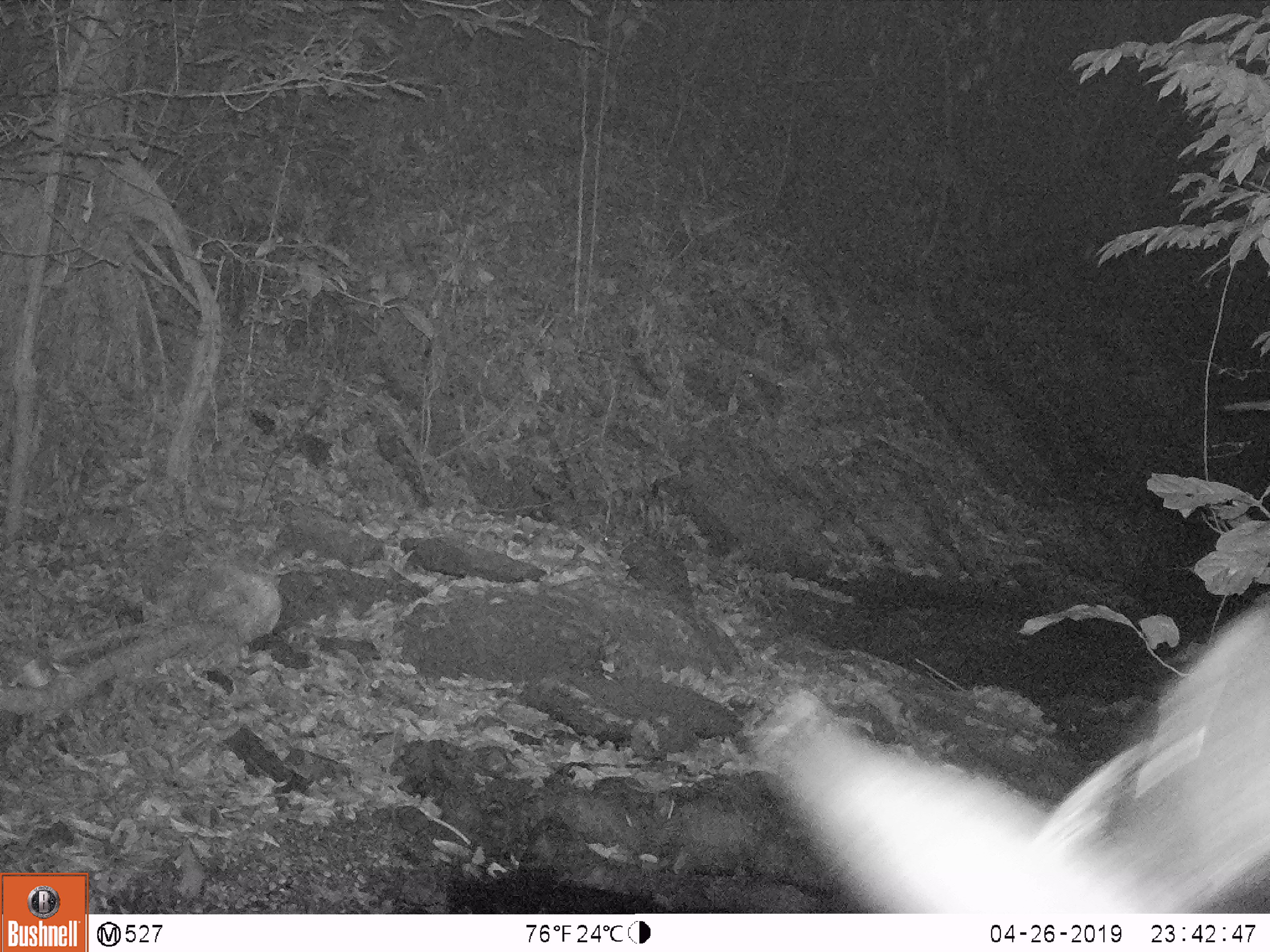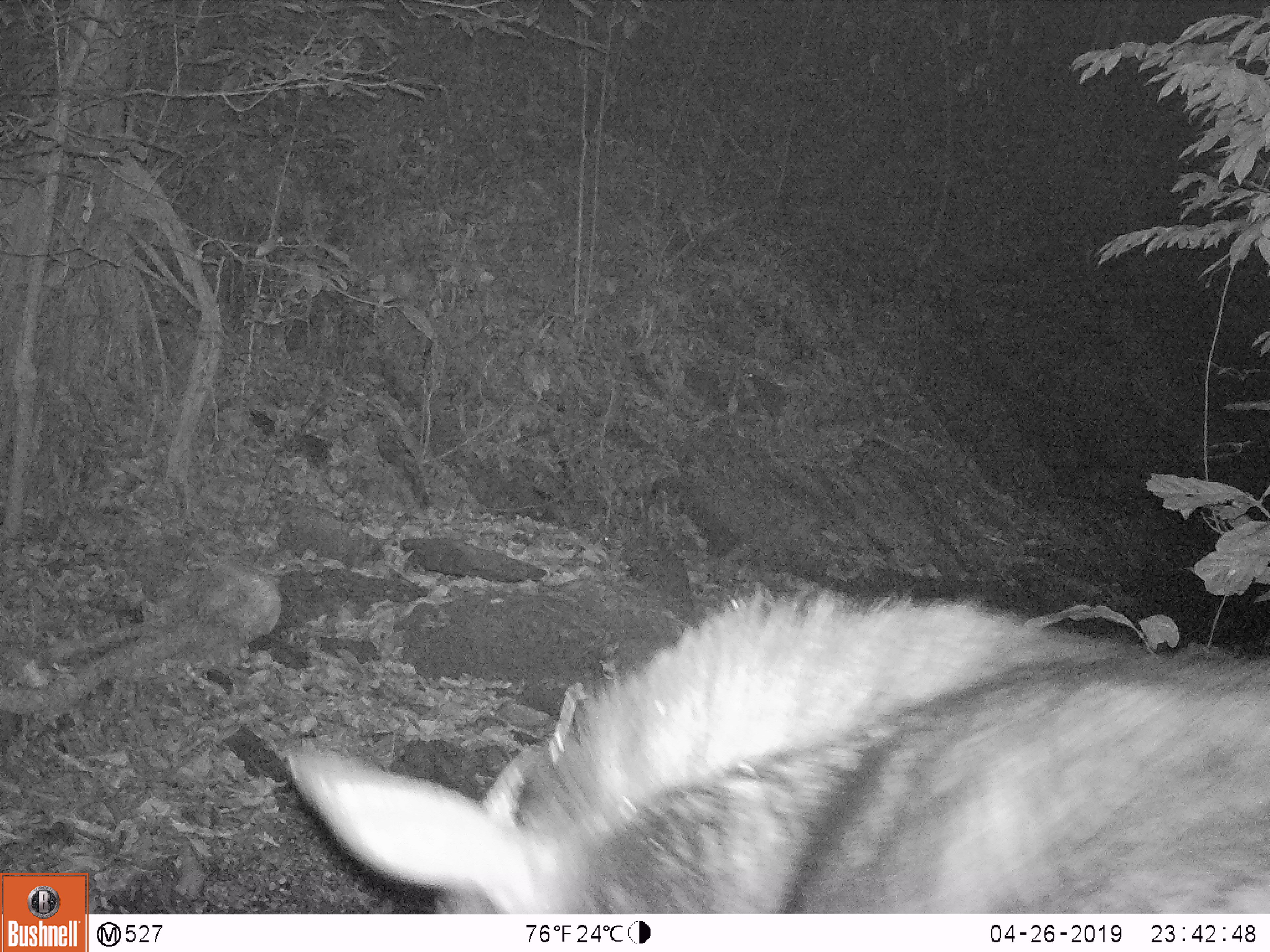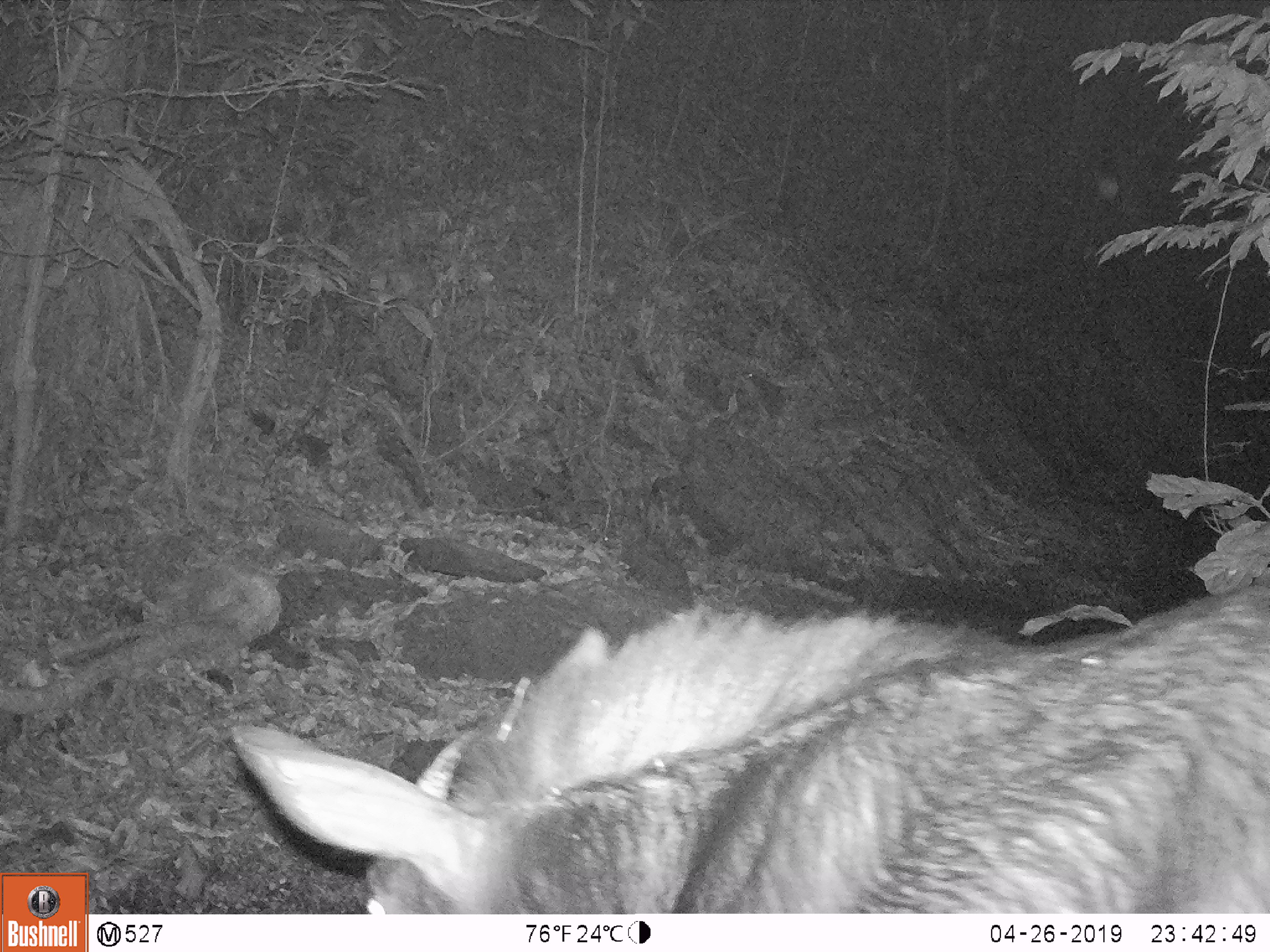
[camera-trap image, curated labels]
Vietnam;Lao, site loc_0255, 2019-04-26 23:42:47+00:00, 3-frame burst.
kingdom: Animalia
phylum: Chordata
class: Mammalia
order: Artiodactyla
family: Bovidae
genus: Capricornis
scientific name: Capricornis sumatraensis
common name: chinese serow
Chinese serow (Capricornis sumatraensis). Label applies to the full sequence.